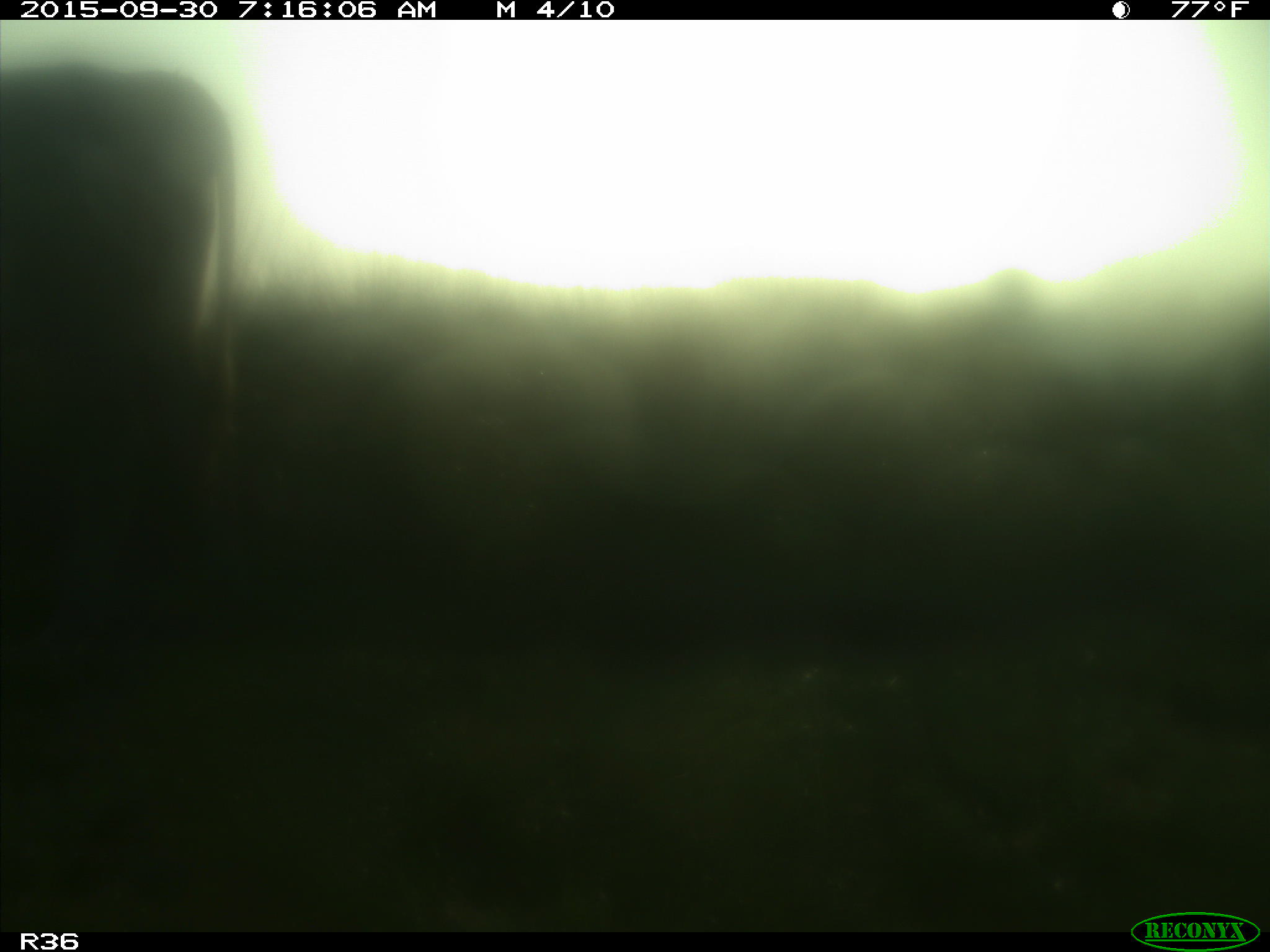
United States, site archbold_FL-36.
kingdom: Animalia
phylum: Chordata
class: Mammalia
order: Artiodactyla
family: Bovidae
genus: Bos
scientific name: Bos taurus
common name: domestic cow